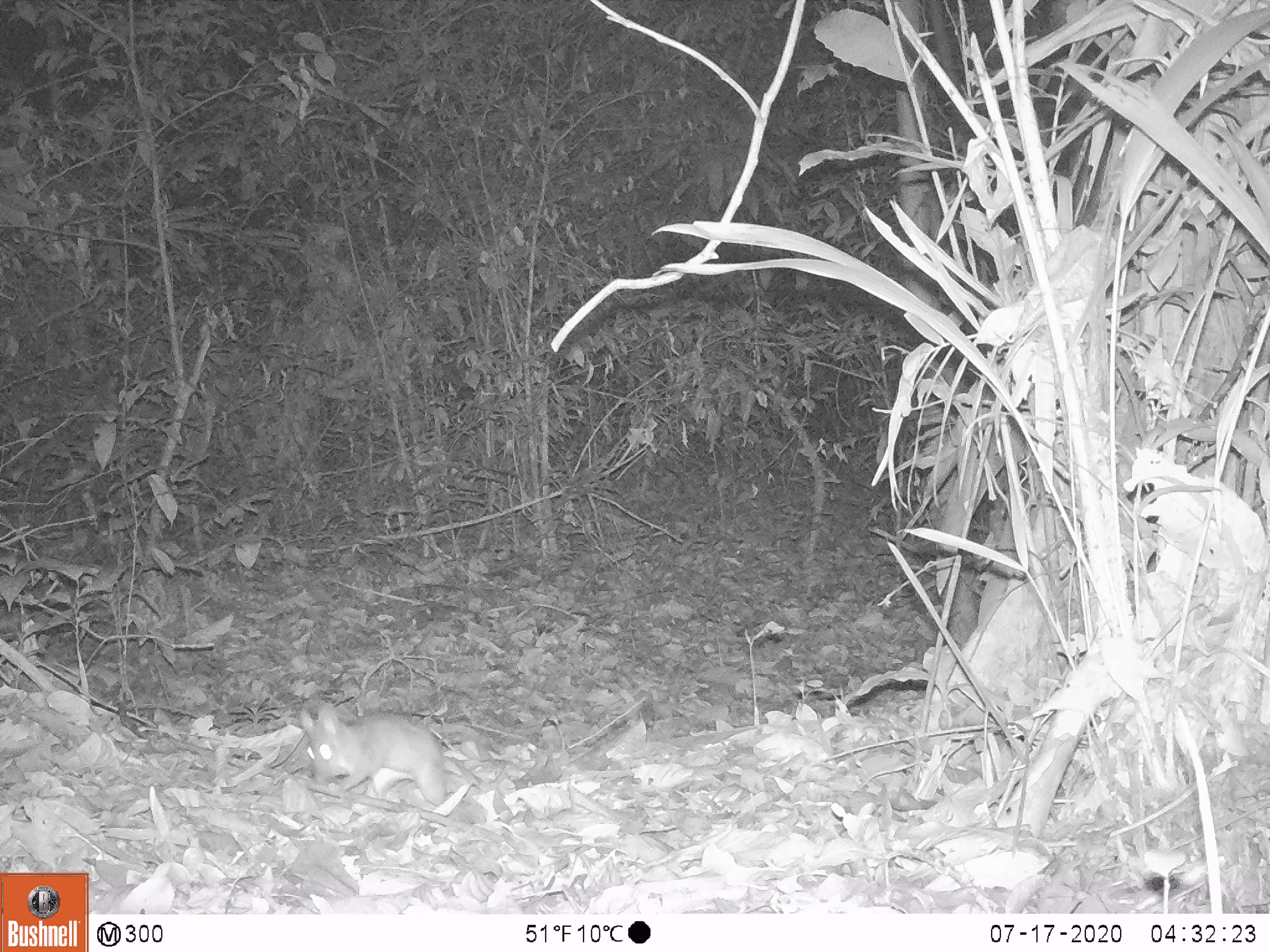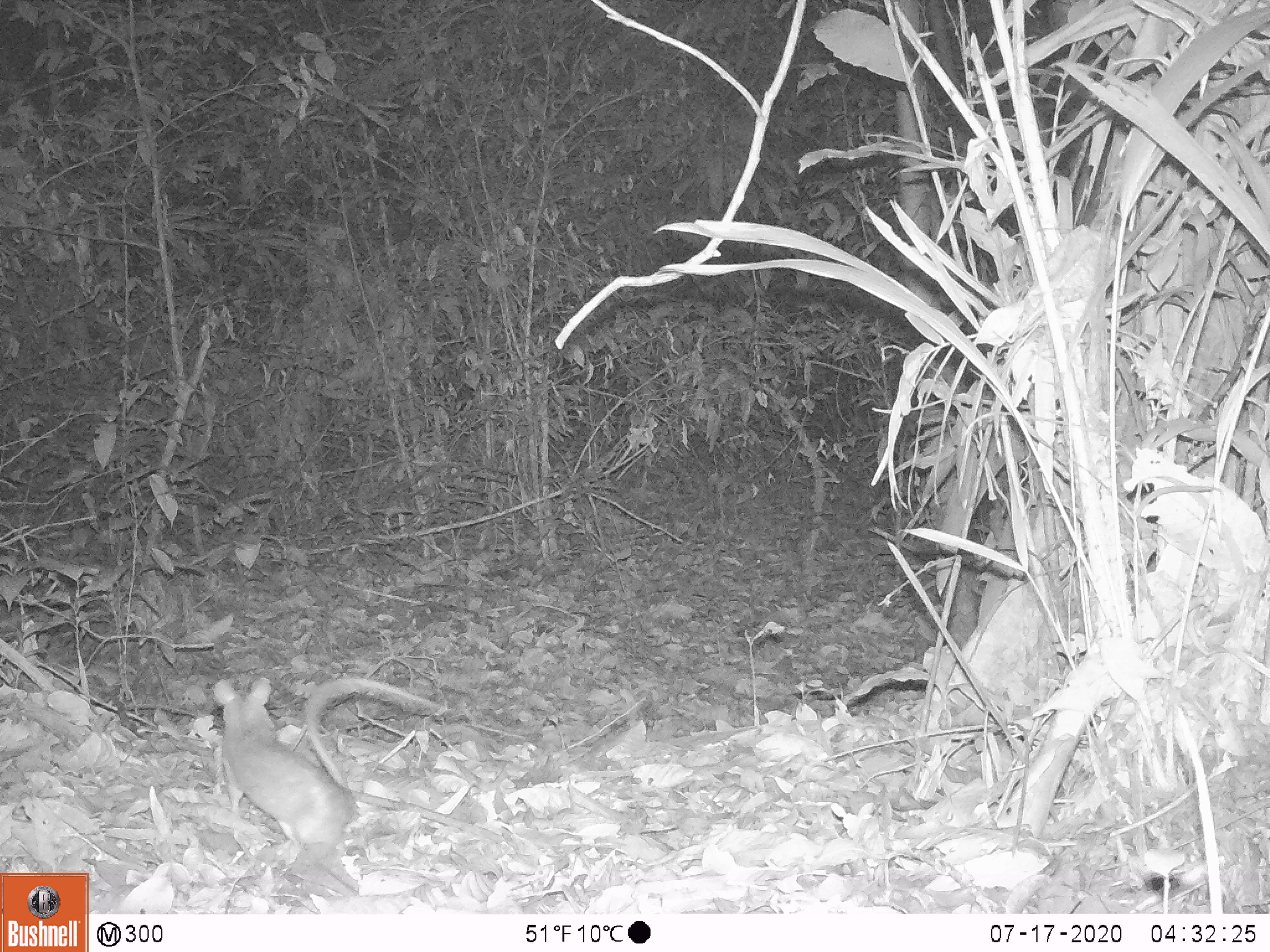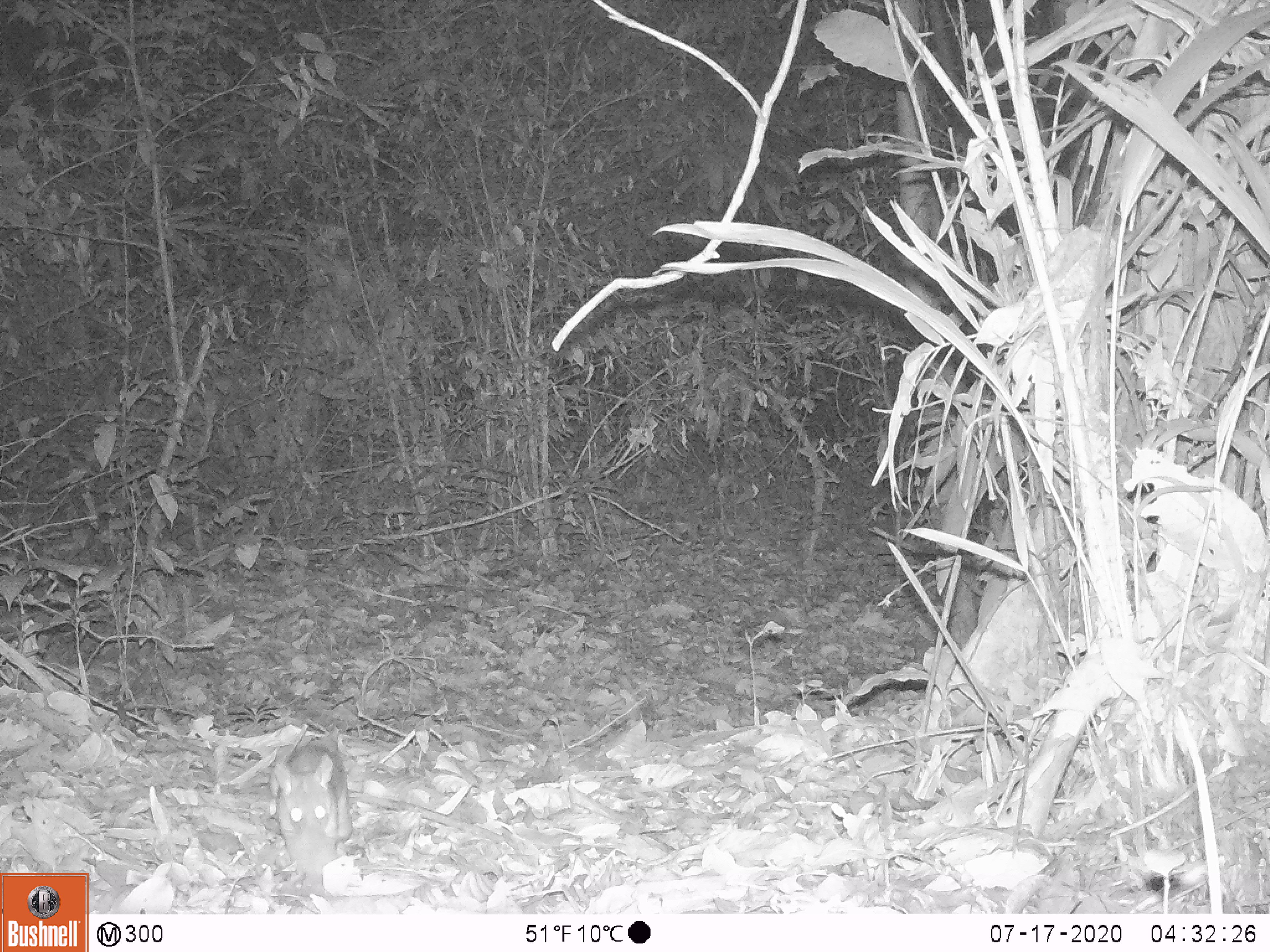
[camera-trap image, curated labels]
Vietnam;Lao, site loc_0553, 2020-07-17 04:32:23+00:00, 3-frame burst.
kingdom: Animalia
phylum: Chordata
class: Mammalia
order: Rodentia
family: Muridae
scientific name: Muridae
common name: old-world mice and rats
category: unidentified murid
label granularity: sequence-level